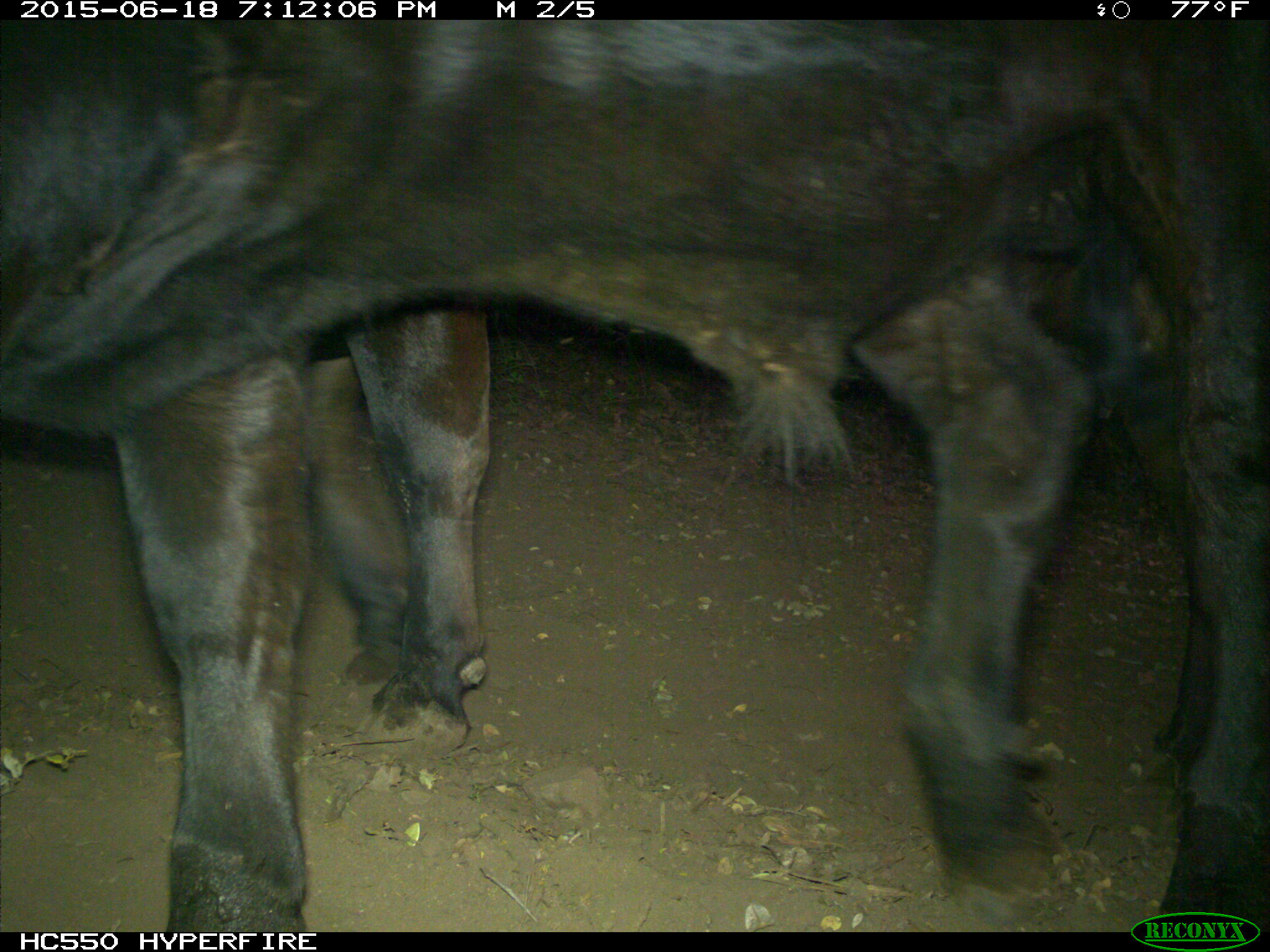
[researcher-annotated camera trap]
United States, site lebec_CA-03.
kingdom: Animalia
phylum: Chordata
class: Mammalia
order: Artiodactyla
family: Bovidae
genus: Bos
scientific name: Bos taurus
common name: domestic cow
Bos taurus (domestic cow).